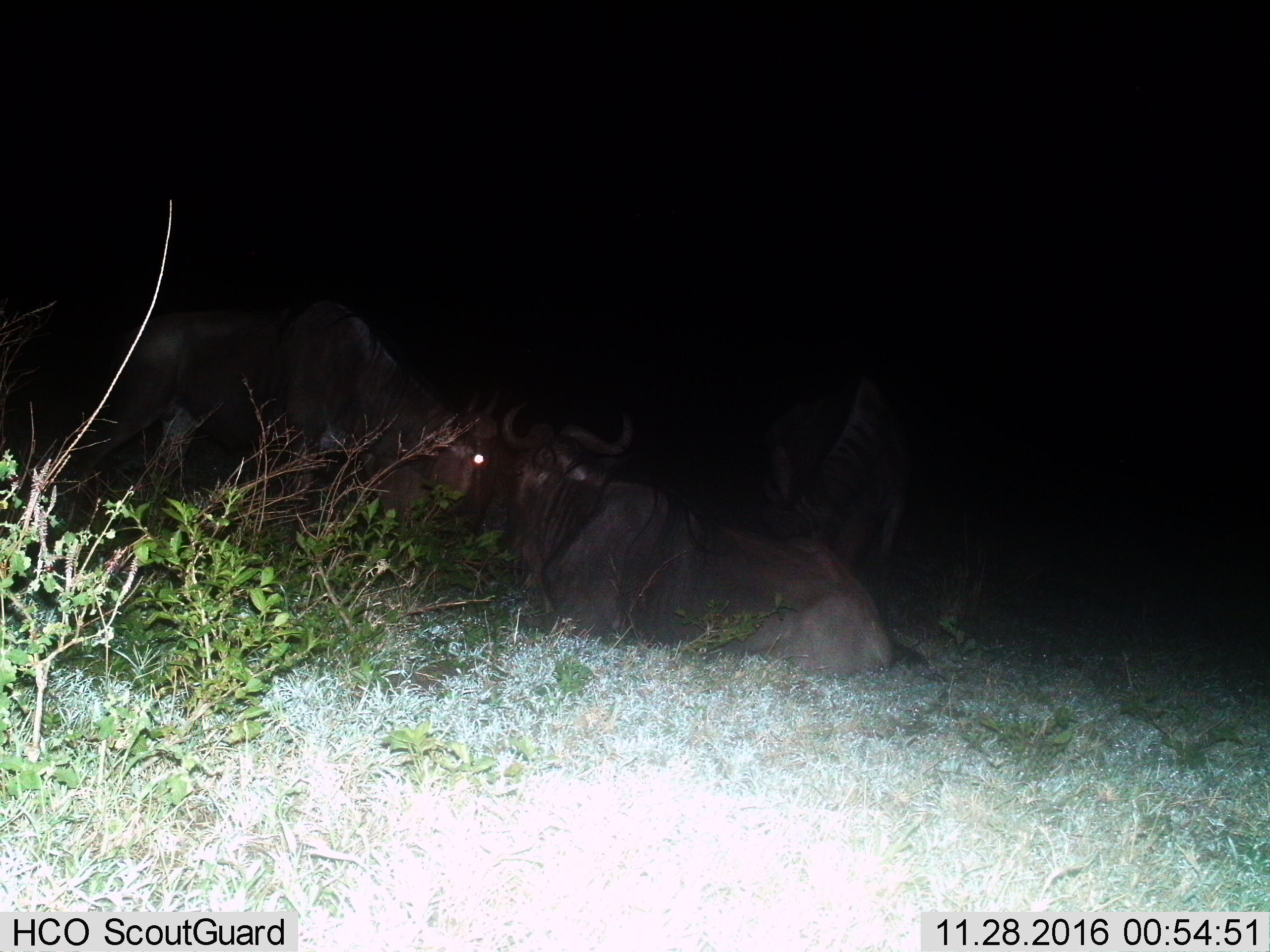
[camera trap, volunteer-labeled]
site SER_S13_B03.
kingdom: Animalia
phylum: Chordata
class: Mammalia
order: Artiodactyla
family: Bovidae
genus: Connochaetes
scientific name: Connochaetes taurinus taurinus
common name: blue wildebeest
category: wildebeestblue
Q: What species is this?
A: Wildebeestblue (blue wildebeest) (Connochaetes taurinus taurinus).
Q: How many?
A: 3.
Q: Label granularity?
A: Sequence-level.